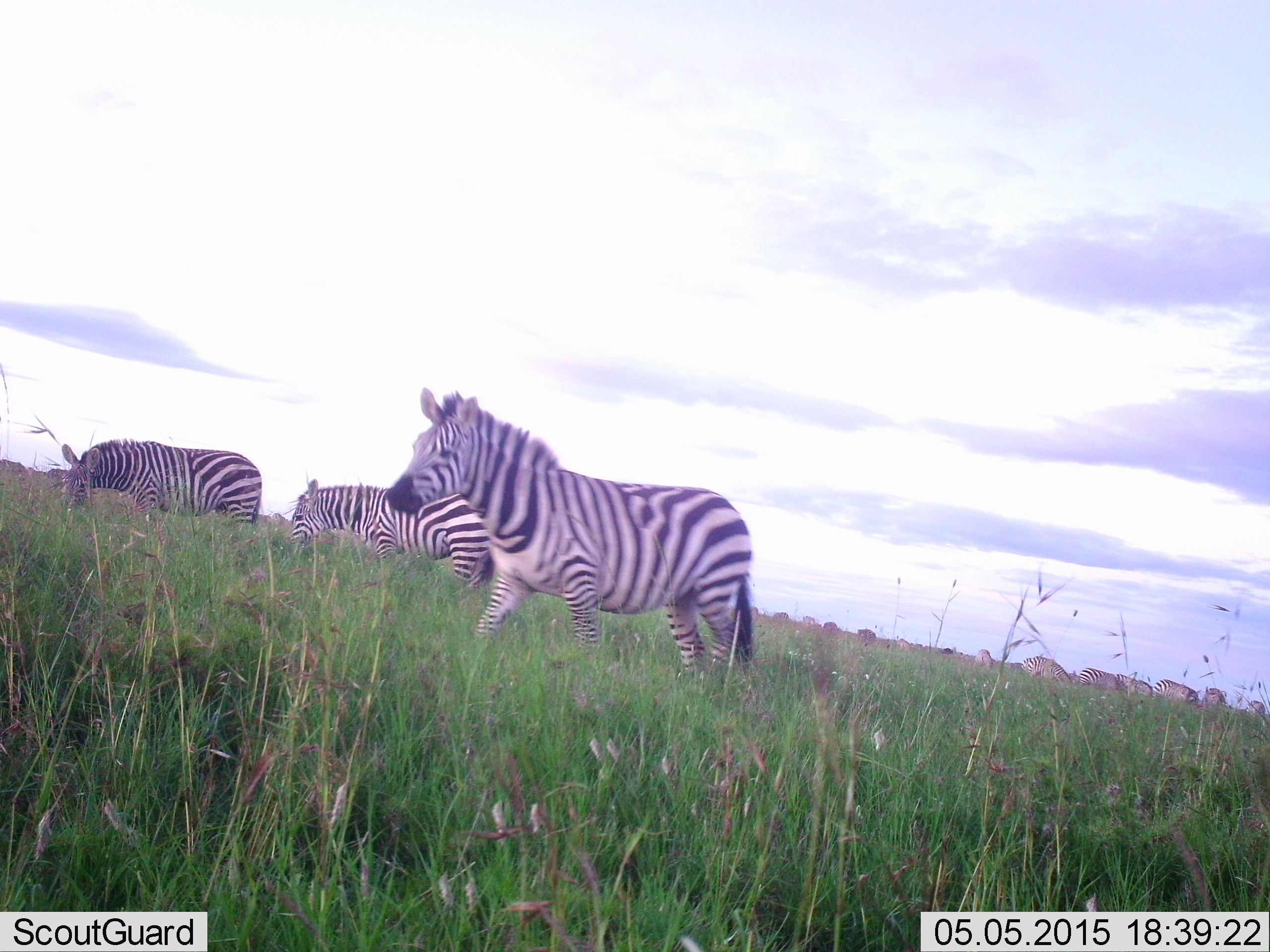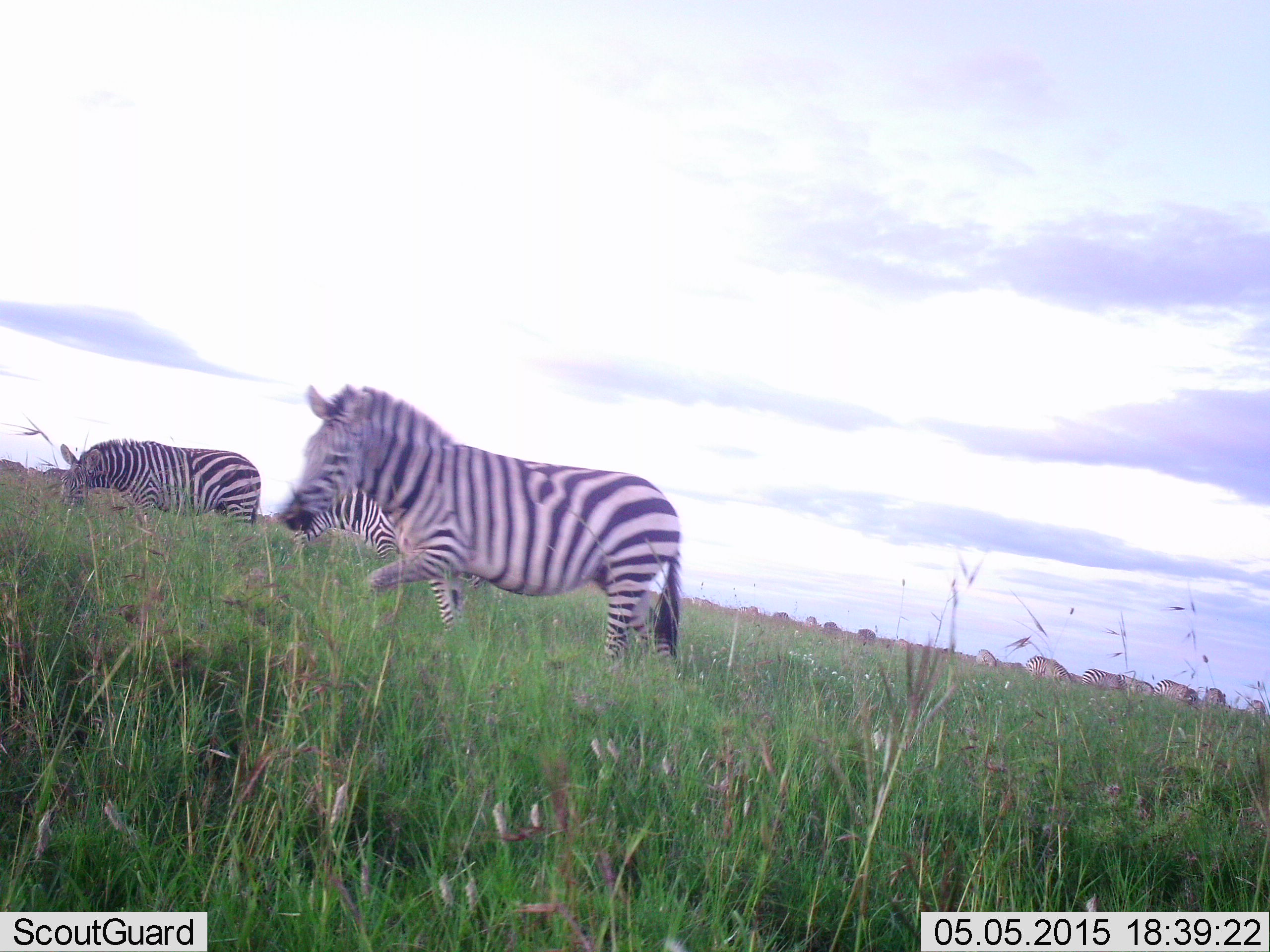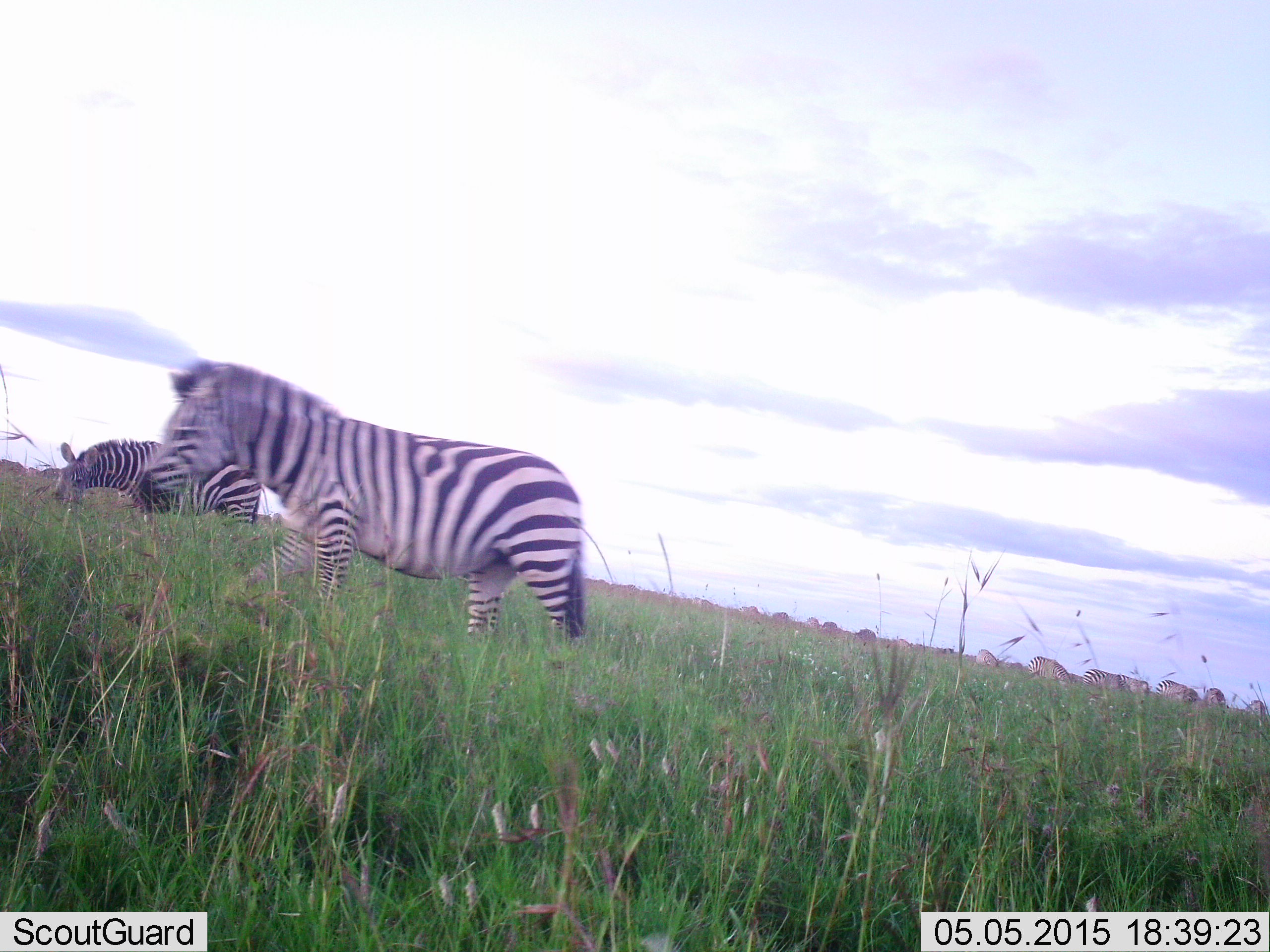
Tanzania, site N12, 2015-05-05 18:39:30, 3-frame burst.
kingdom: Animalia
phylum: Chordata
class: Mammalia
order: Perissodactyla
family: Equidae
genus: Equus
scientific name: Equus quagga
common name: plains zebra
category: zebra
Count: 11-50.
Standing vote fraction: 40%.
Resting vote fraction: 0%.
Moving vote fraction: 70%.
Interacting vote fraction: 0%.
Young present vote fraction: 0%.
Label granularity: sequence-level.